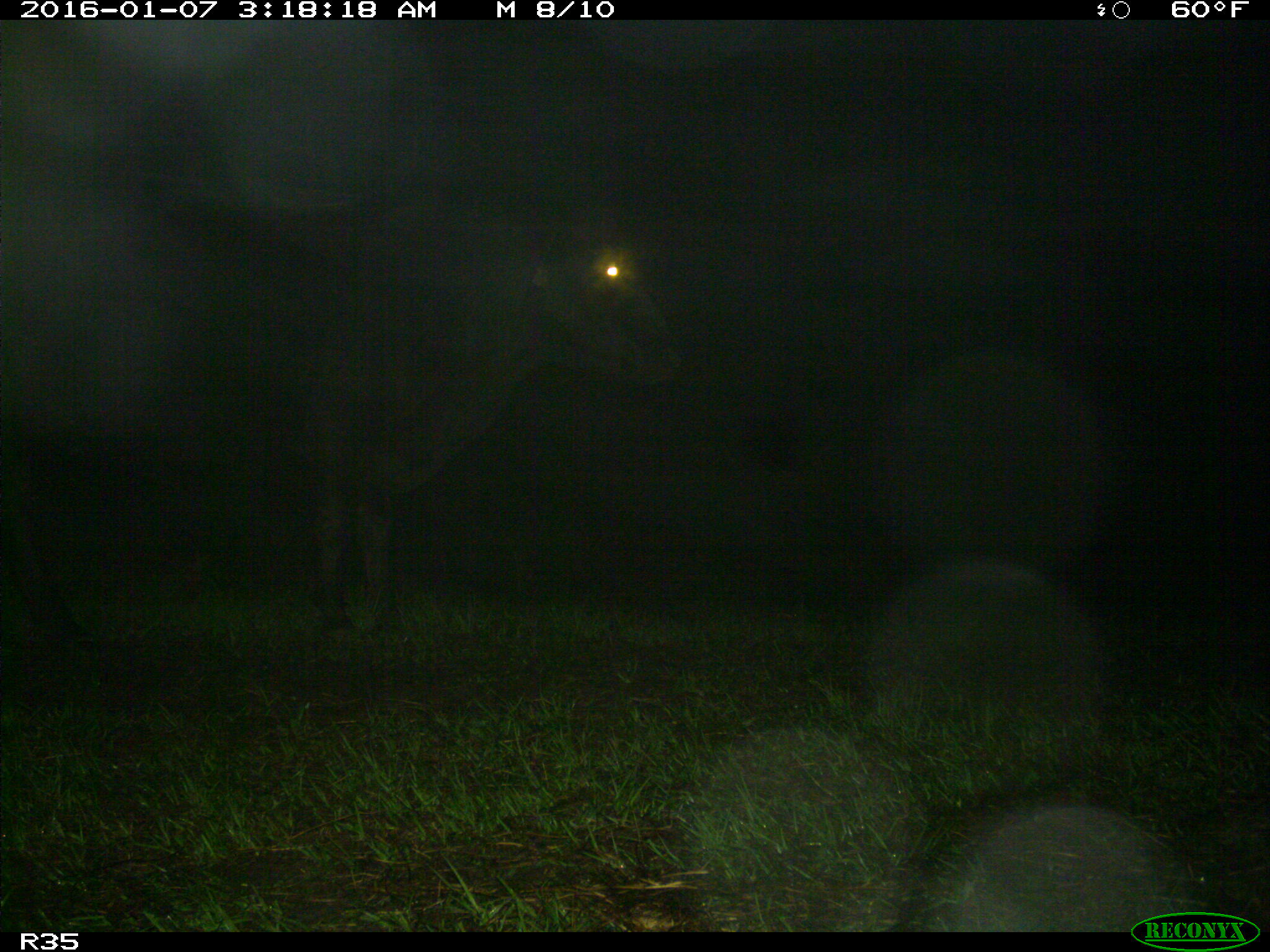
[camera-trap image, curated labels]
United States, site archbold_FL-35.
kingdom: Animalia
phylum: Chordata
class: Mammalia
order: Artiodactyla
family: Bovidae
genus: Bos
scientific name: Bos taurus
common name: domestic cow